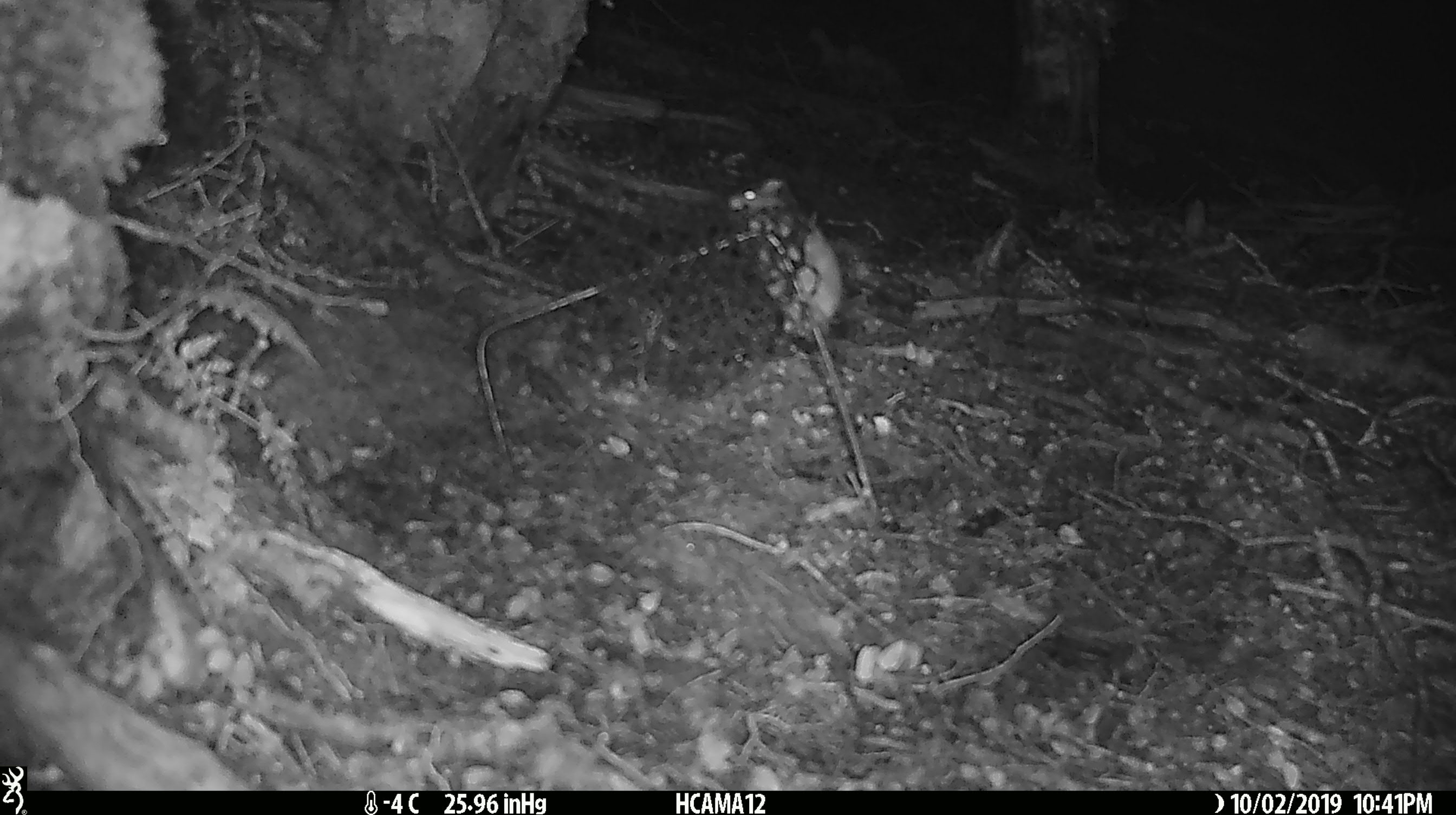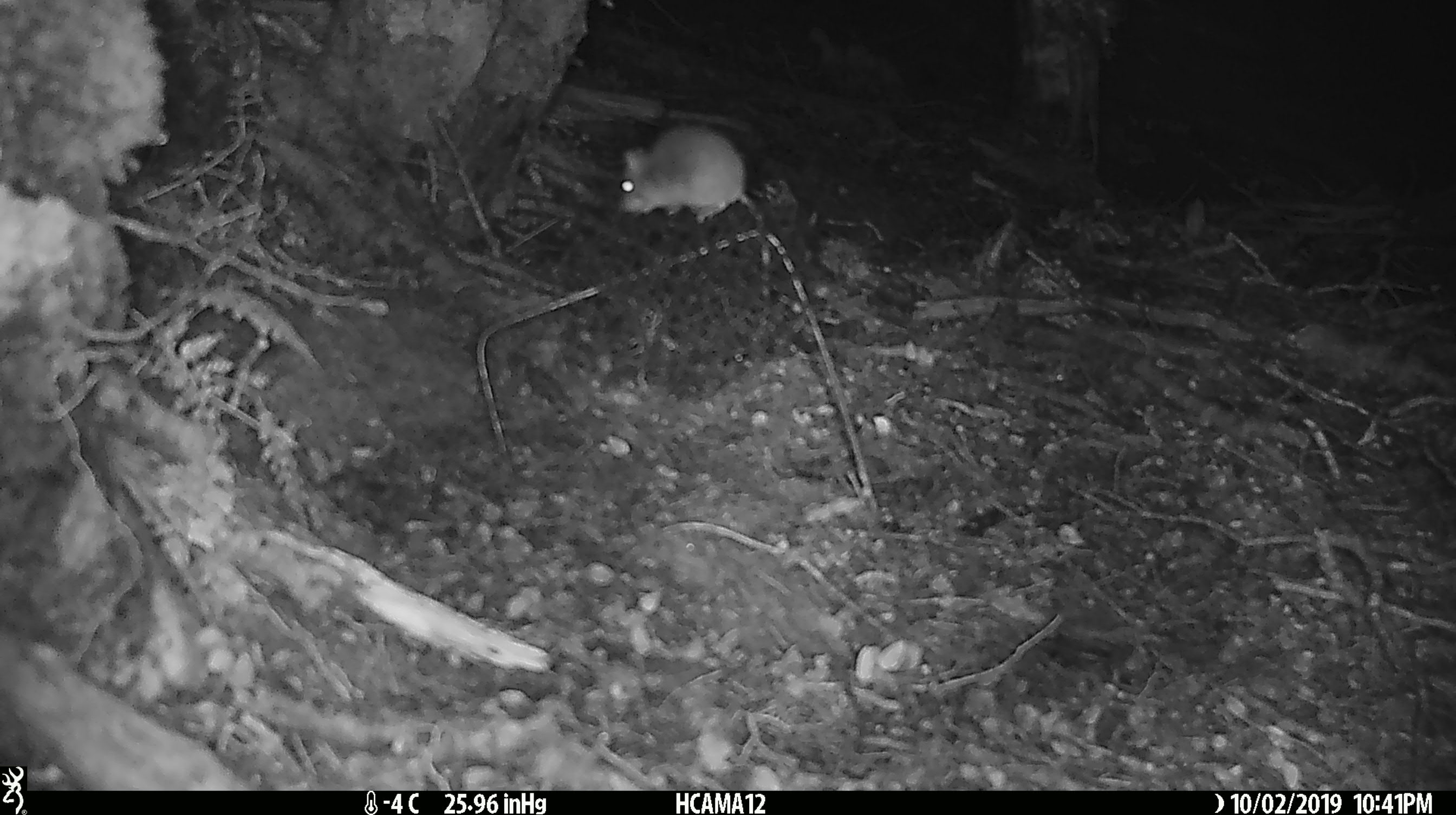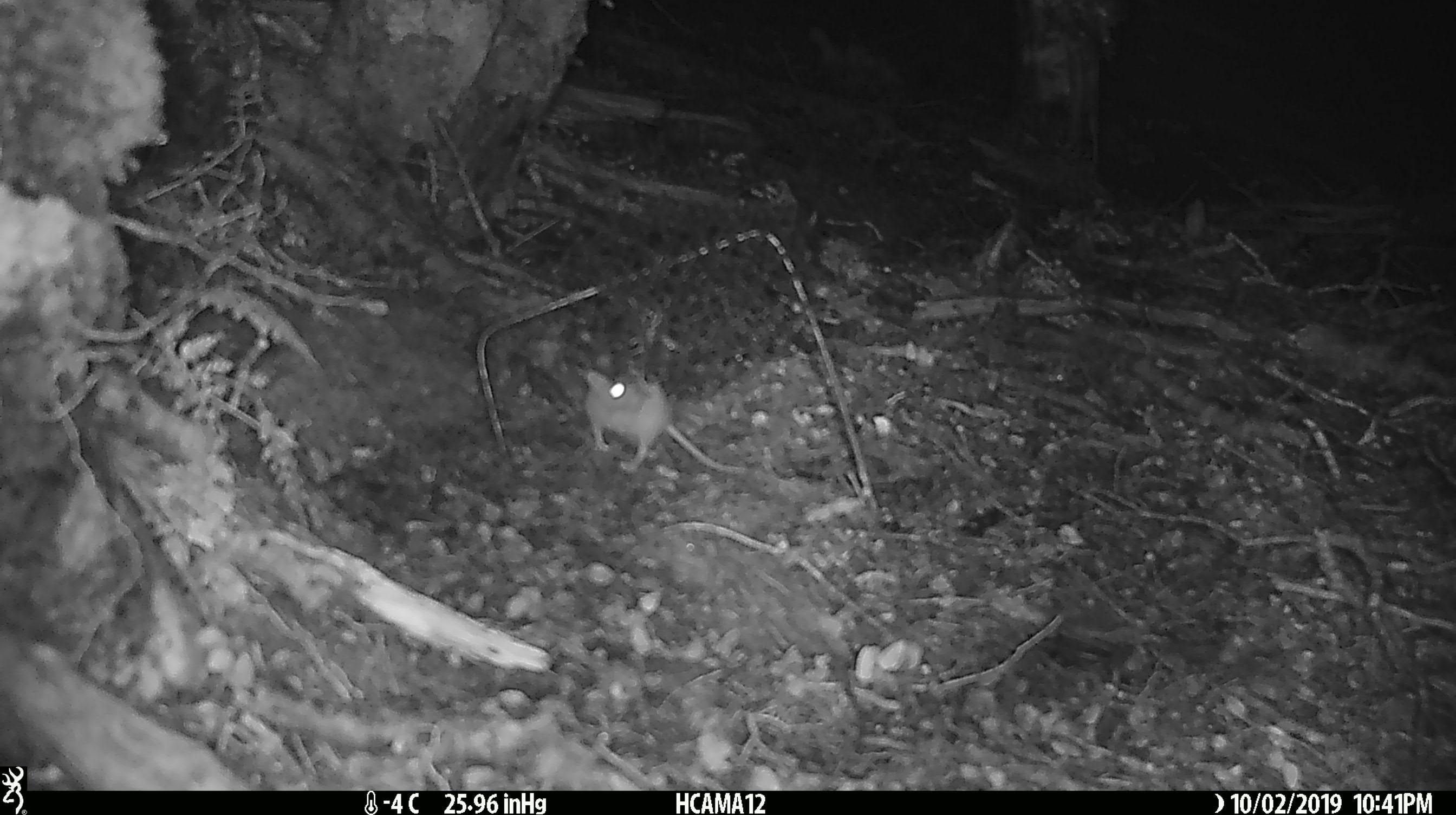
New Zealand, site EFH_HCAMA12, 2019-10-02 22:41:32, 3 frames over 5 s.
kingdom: Animalia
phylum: Chordata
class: Mammalia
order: Rodentia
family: Muridae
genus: Mus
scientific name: Mus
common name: mouse